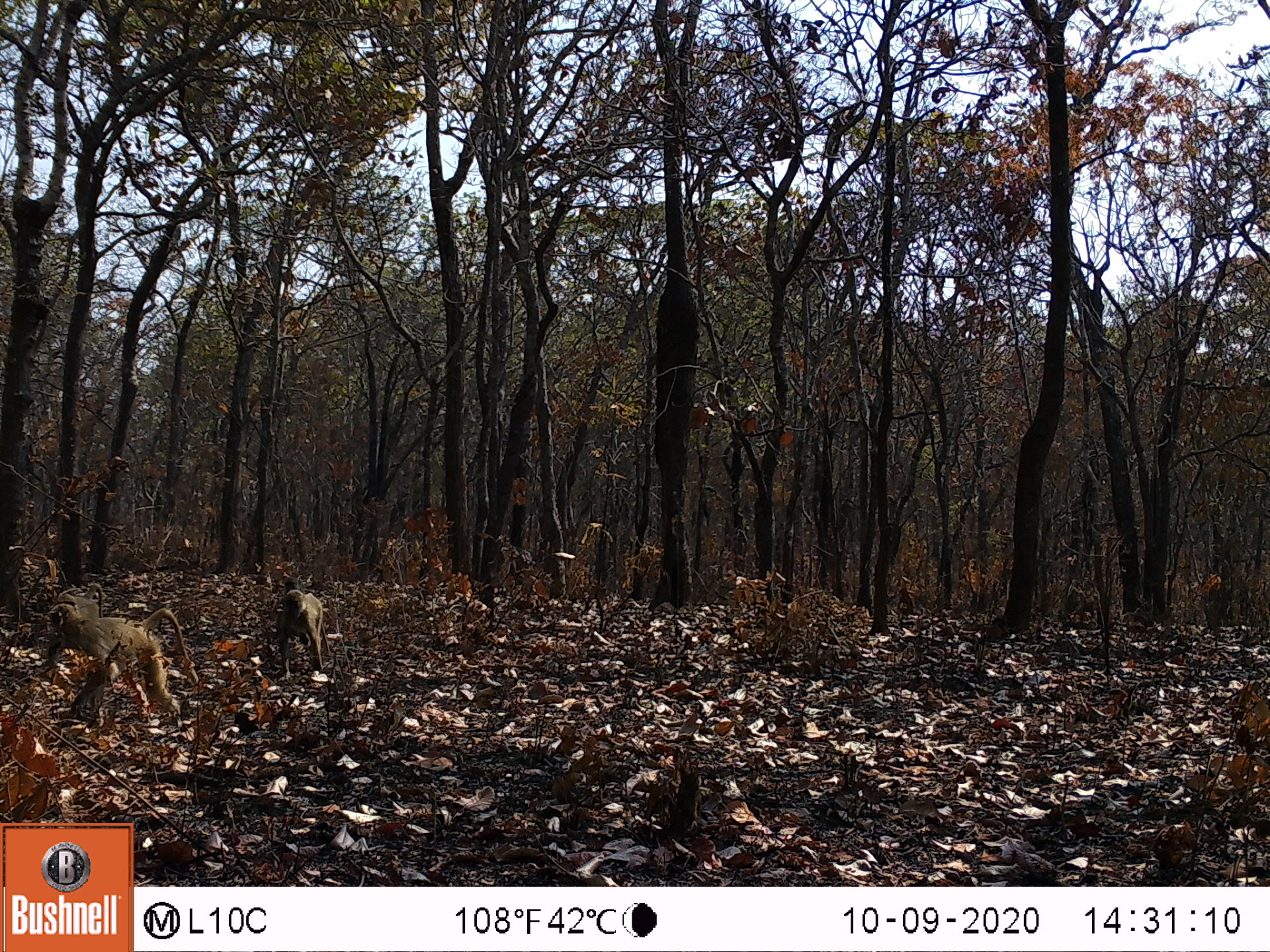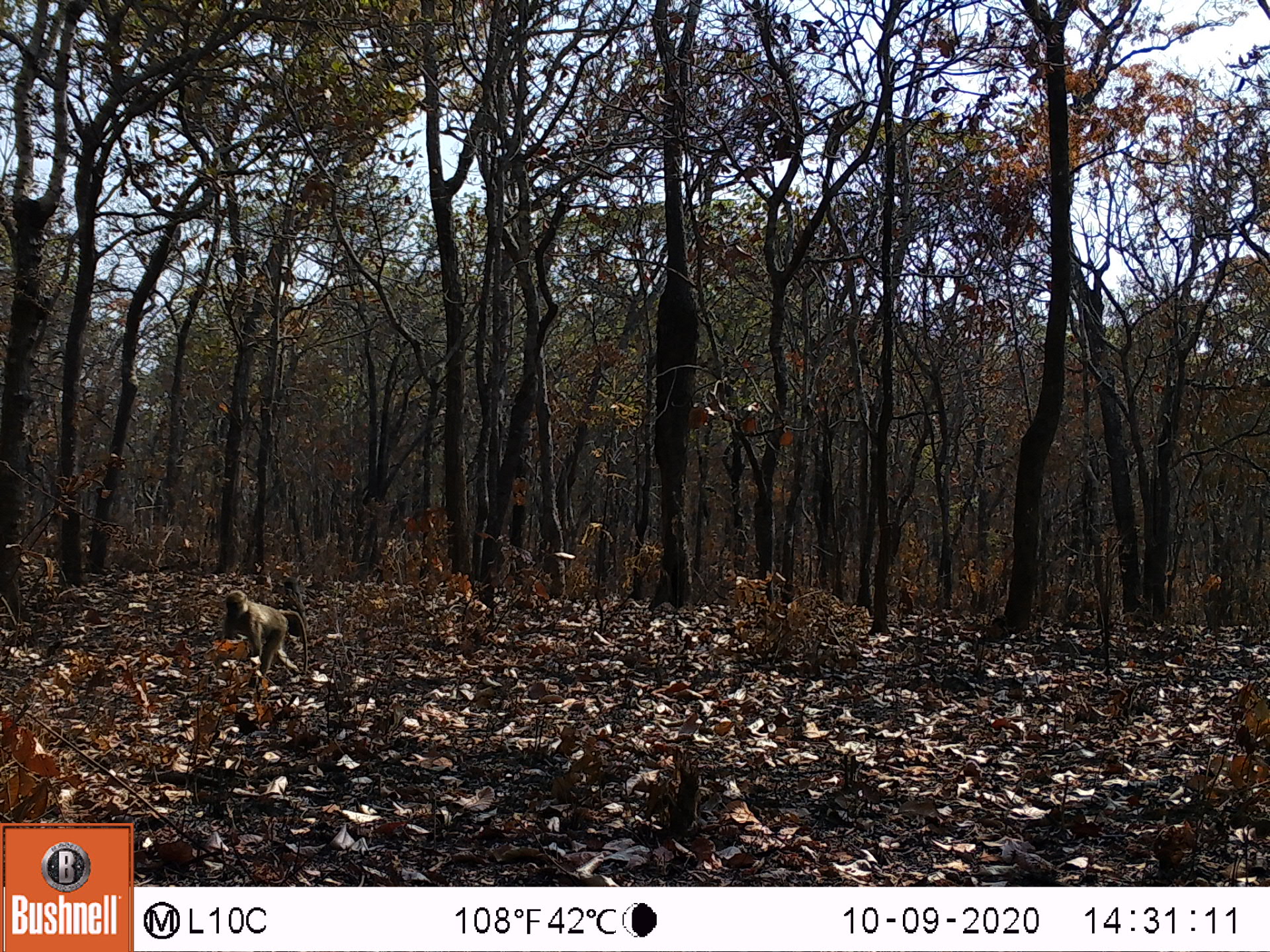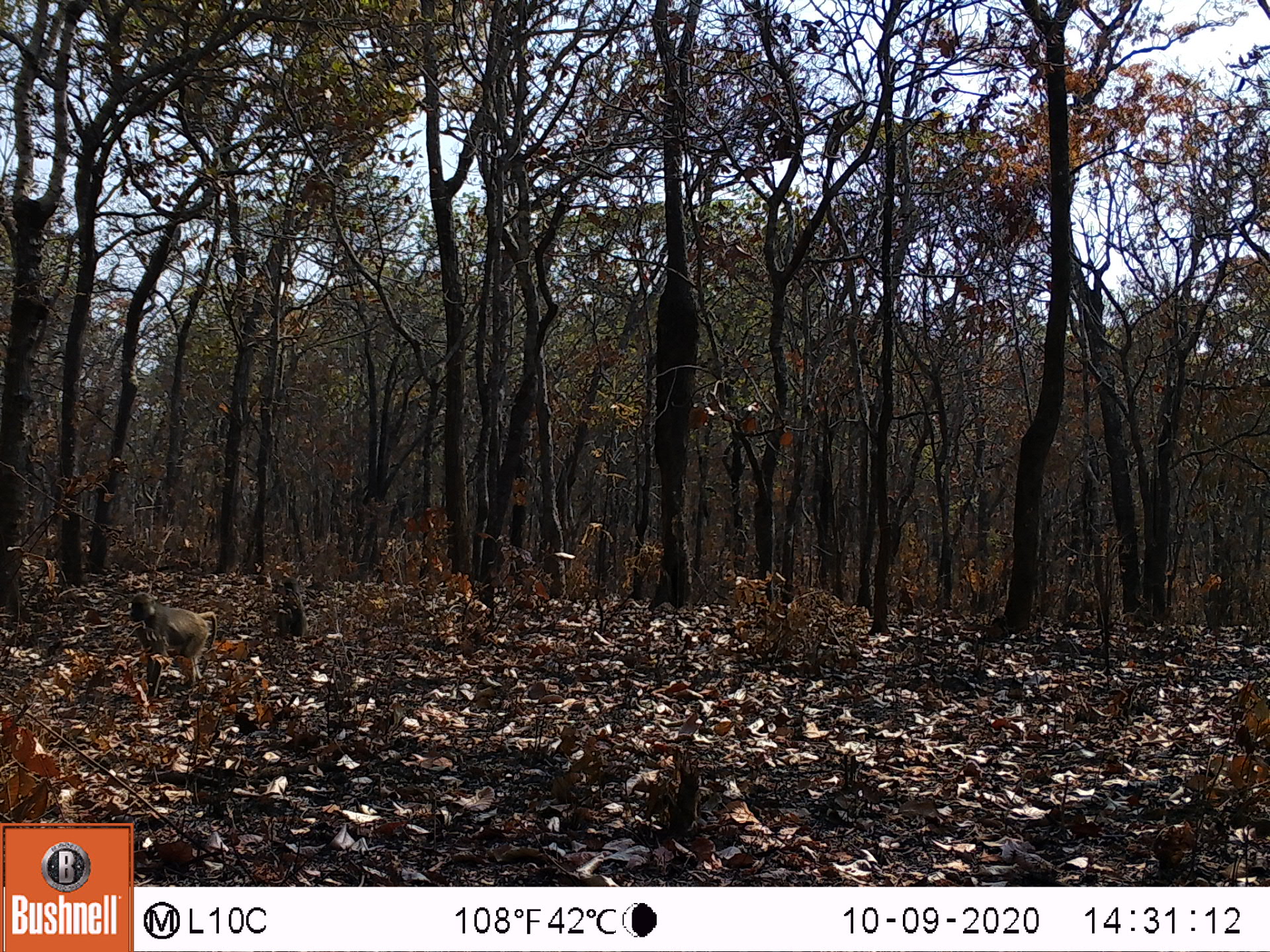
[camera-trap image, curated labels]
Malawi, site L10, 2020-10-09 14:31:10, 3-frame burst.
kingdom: Animalia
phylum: Chordata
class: Mammalia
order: Primates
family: Cercopithecidae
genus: Papio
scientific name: Papio cynocephalus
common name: yellow baboon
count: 2